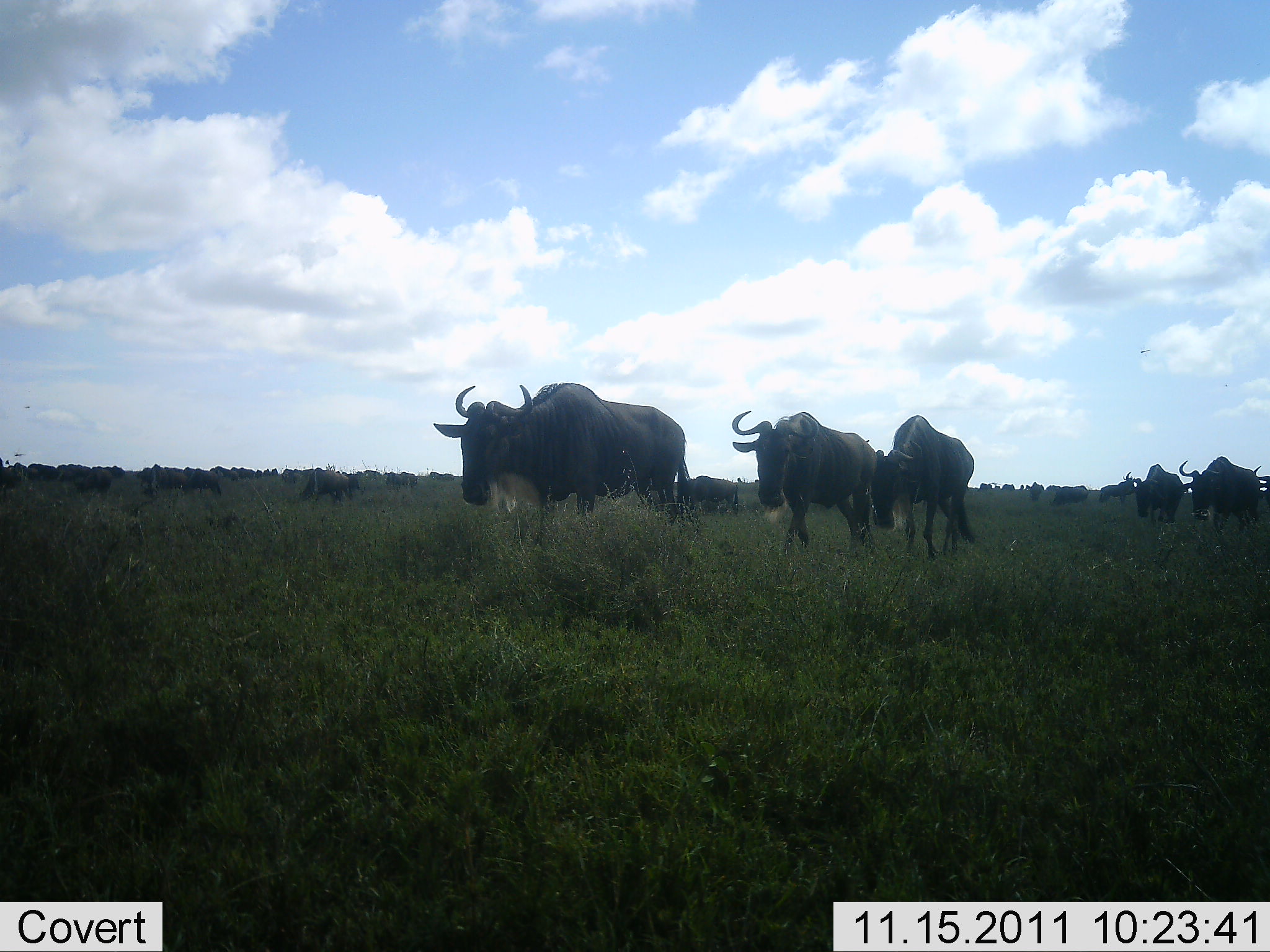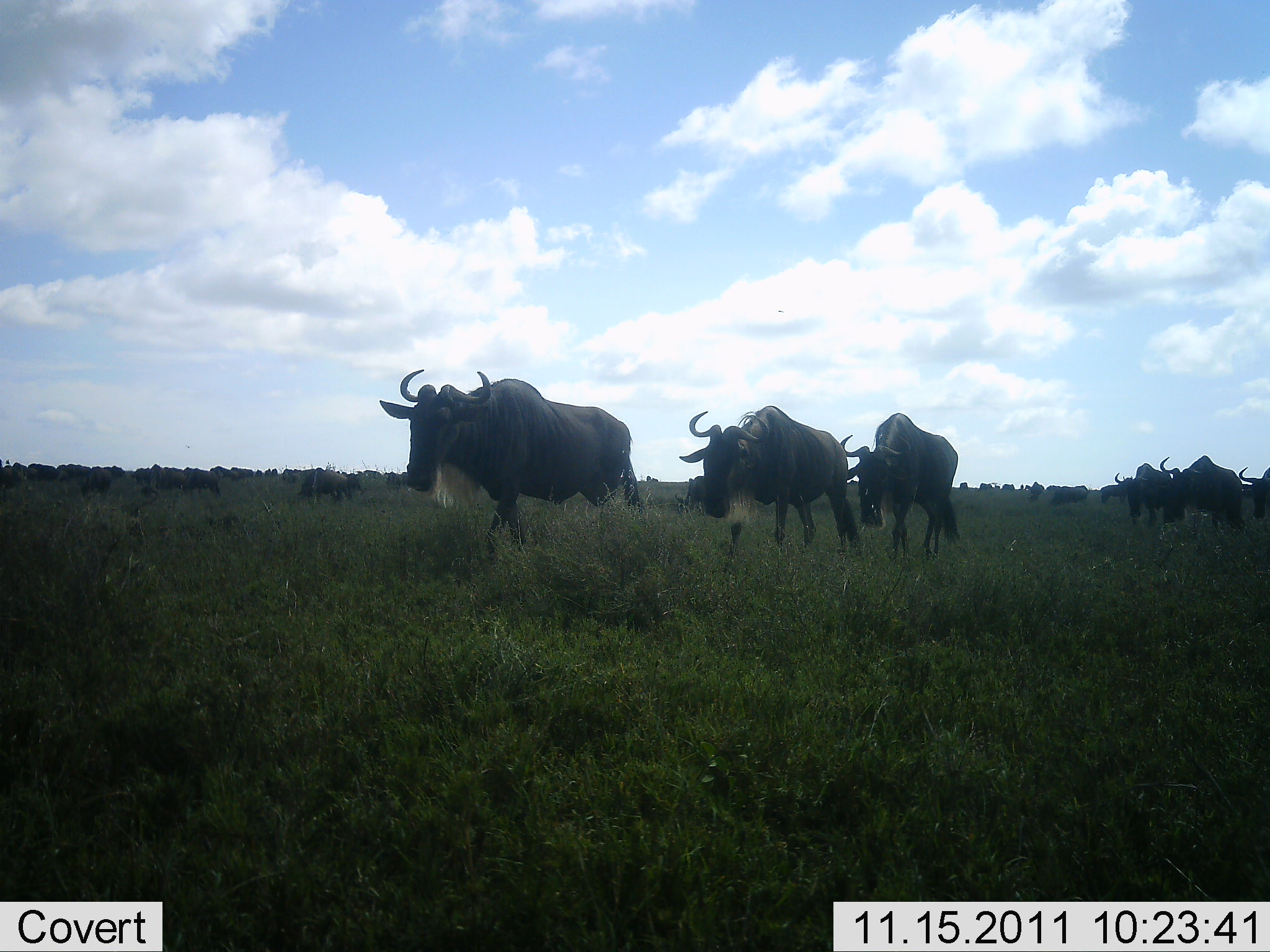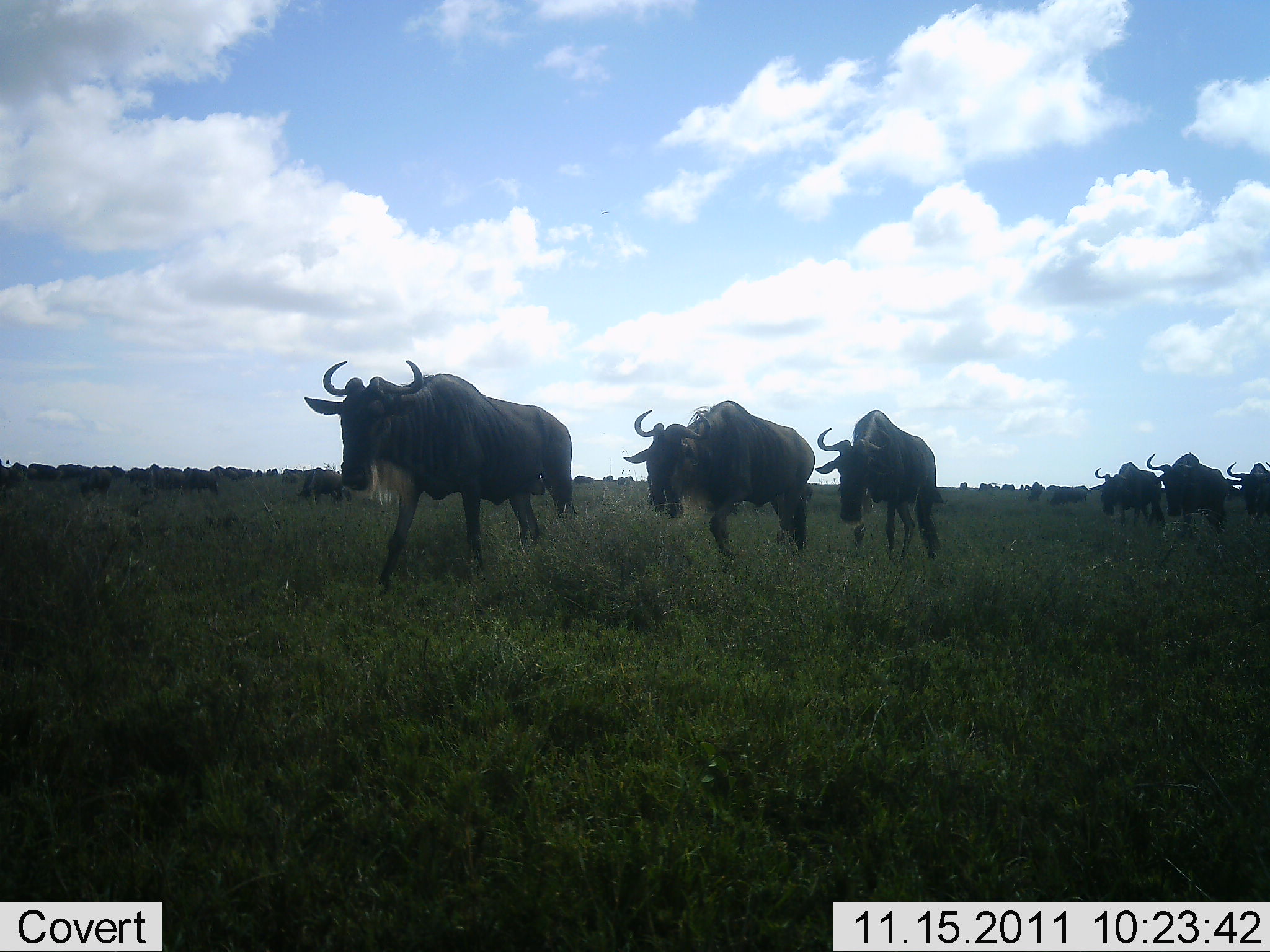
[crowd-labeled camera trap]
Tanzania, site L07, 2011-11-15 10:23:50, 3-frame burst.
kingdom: Animalia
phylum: Chordata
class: Mammalia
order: Artiodactyla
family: Bovidae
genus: Connochaetes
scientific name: Connochaetes taurinus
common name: blue wildebeest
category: wildebeest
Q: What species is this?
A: Wildebeest (blue wildebeest) (Connochaetes taurinus).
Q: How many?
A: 11-50.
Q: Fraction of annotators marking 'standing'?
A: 9%.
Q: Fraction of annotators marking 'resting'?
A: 0%.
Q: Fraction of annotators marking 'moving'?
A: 91%.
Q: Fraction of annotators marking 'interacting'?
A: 0%.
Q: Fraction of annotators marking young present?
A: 0%.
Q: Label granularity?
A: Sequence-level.